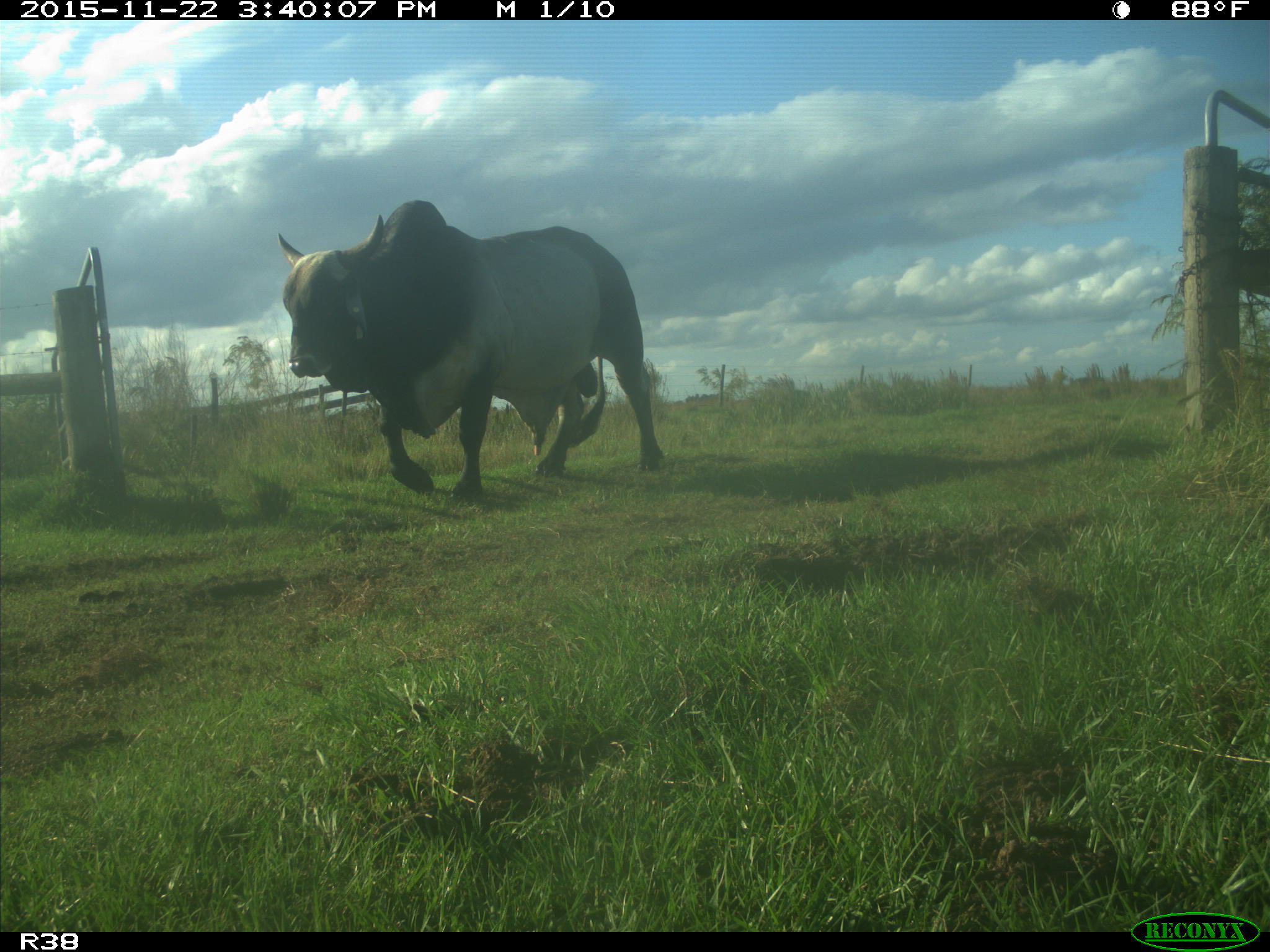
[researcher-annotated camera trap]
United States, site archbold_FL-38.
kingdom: Animalia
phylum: Chordata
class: Mammalia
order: Artiodactyla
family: Bovidae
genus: Bos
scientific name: Bos taurus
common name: domestic cow